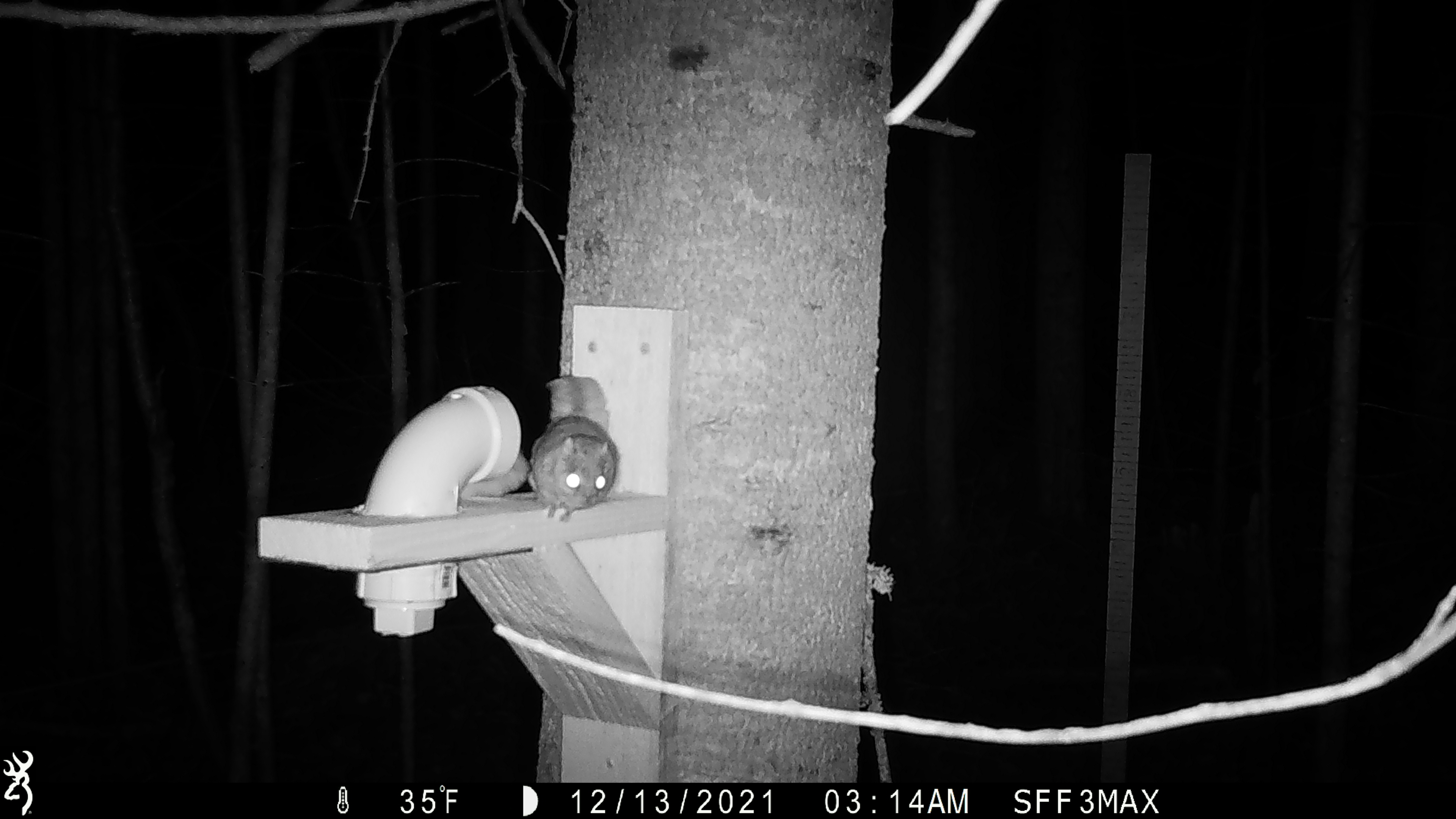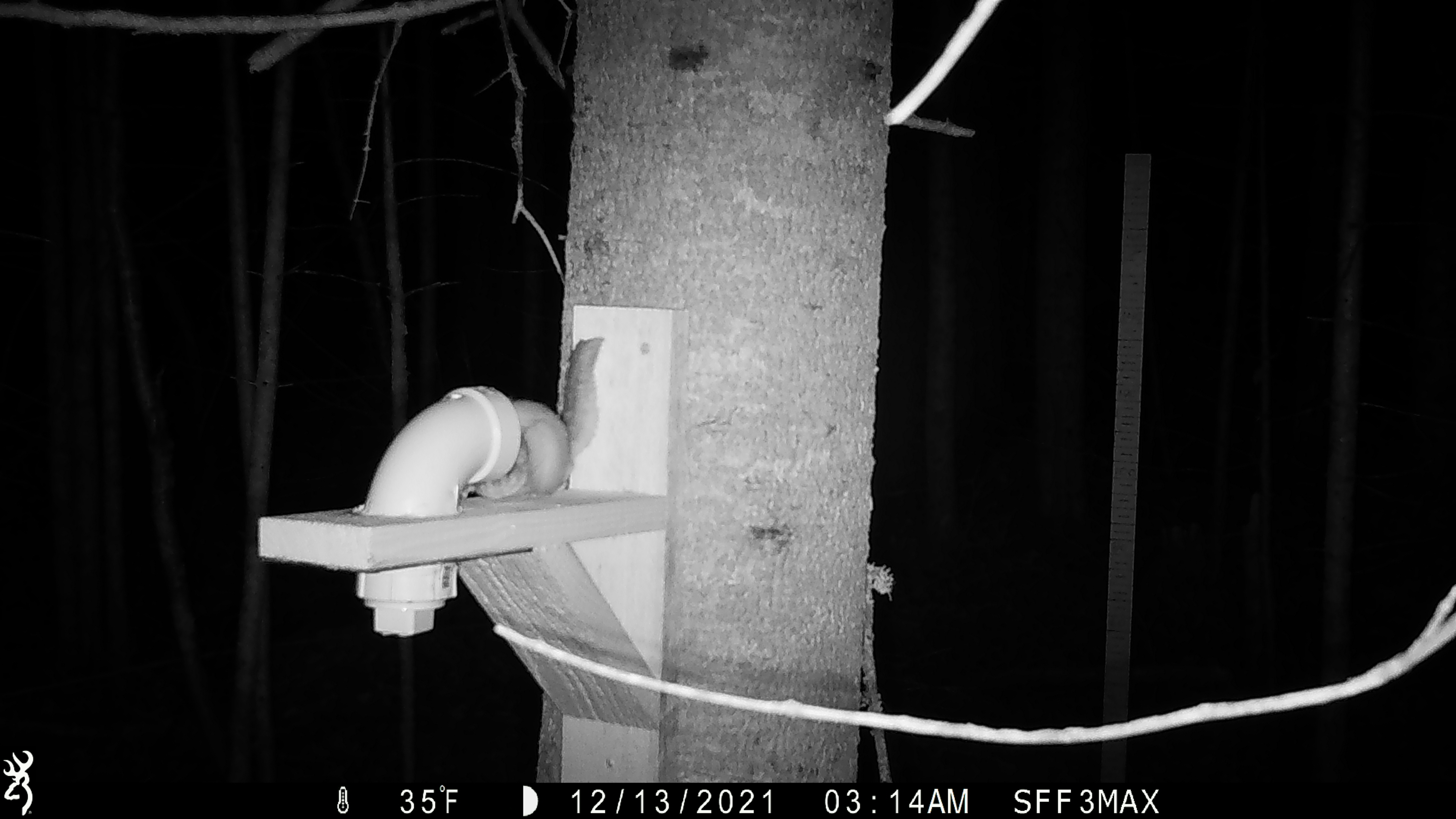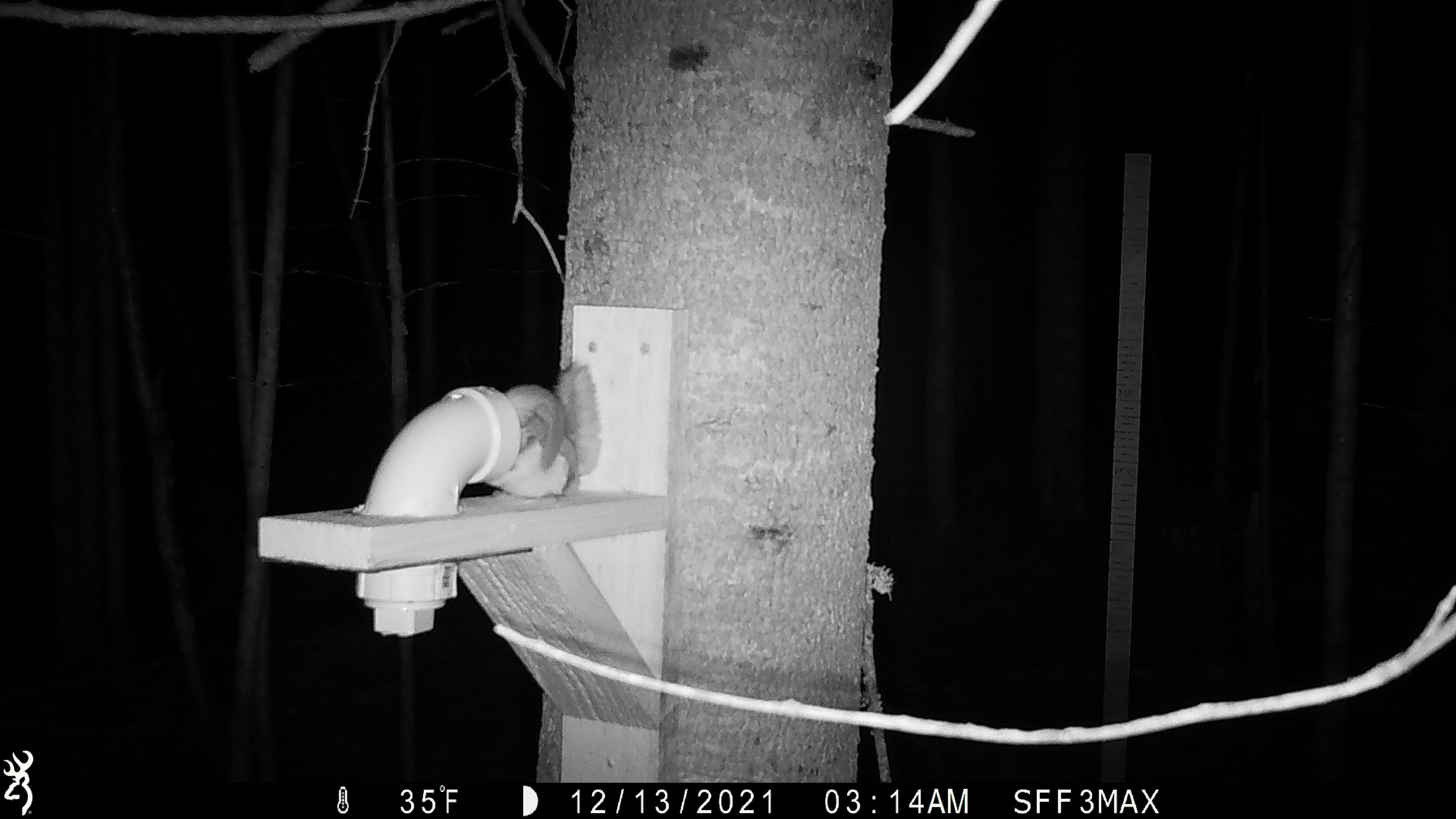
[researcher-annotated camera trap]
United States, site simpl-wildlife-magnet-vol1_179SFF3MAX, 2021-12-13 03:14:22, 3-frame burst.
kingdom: Animalia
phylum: Chordata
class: Mammalia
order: Rodentia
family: Sciuridae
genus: Glaucomys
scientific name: Glaucomys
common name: flying squirrel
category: flying squirrel sp.